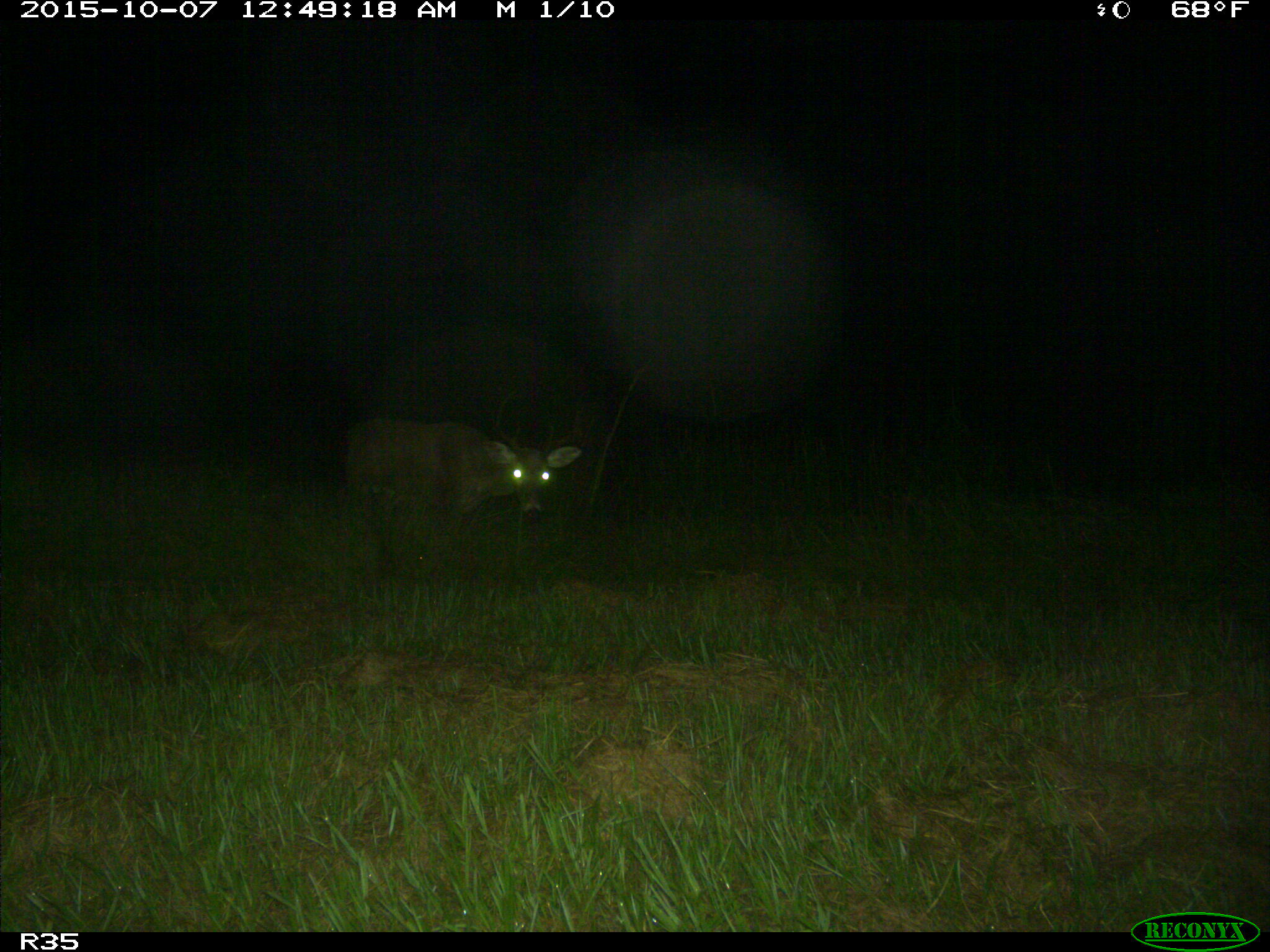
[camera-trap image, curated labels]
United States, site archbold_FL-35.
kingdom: Animalia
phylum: Chordata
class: Mammalia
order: Artiodactyla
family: Cervidae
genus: Odocoileus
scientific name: Odocoileus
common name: deer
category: unidentified deer